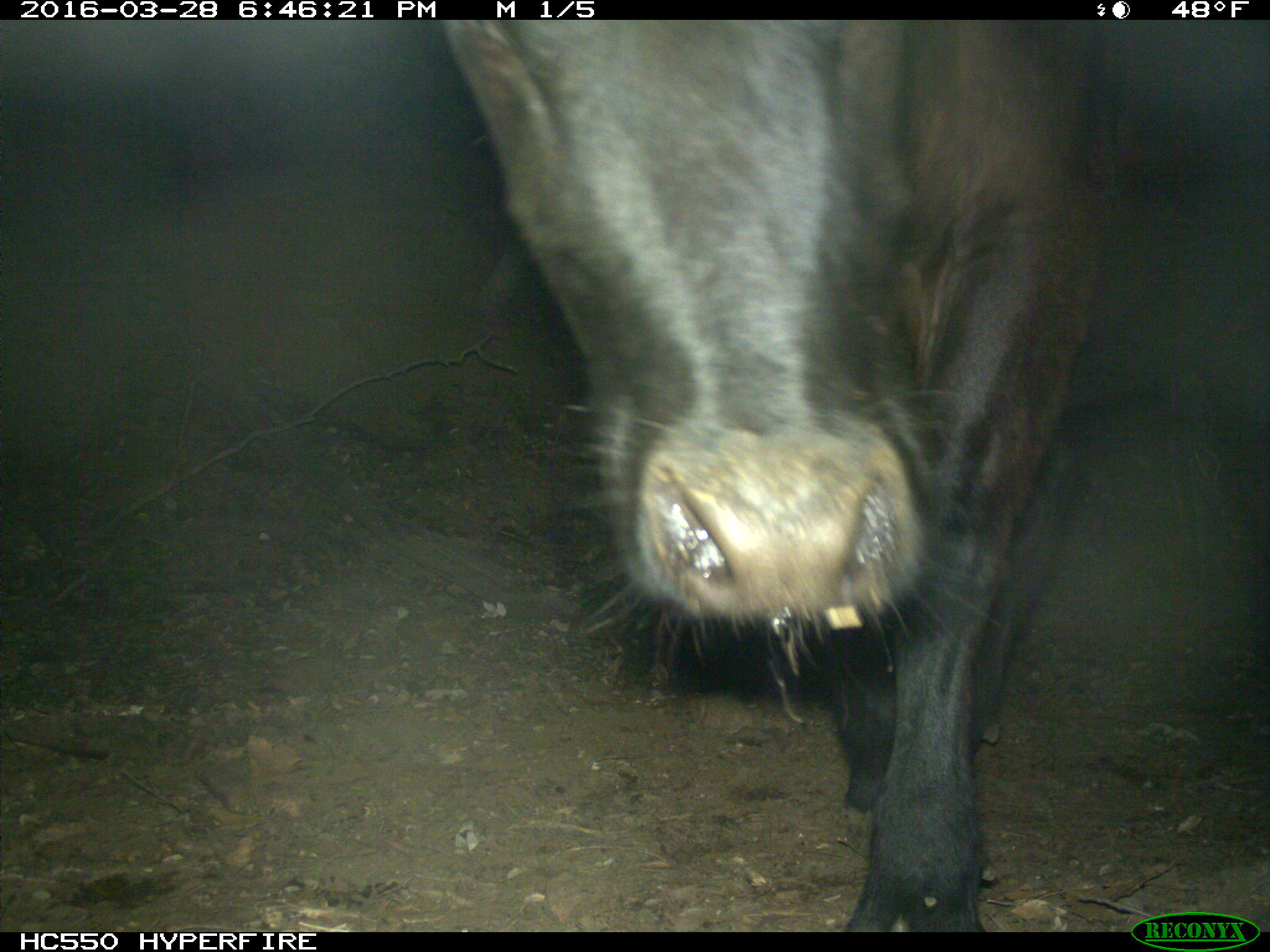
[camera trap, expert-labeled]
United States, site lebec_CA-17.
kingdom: Animalia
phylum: Chordata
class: Mammalia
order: Artiodactyla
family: Bovidae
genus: Bos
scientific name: Bos taurus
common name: domestic cow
Bos taurus (domestic cow).